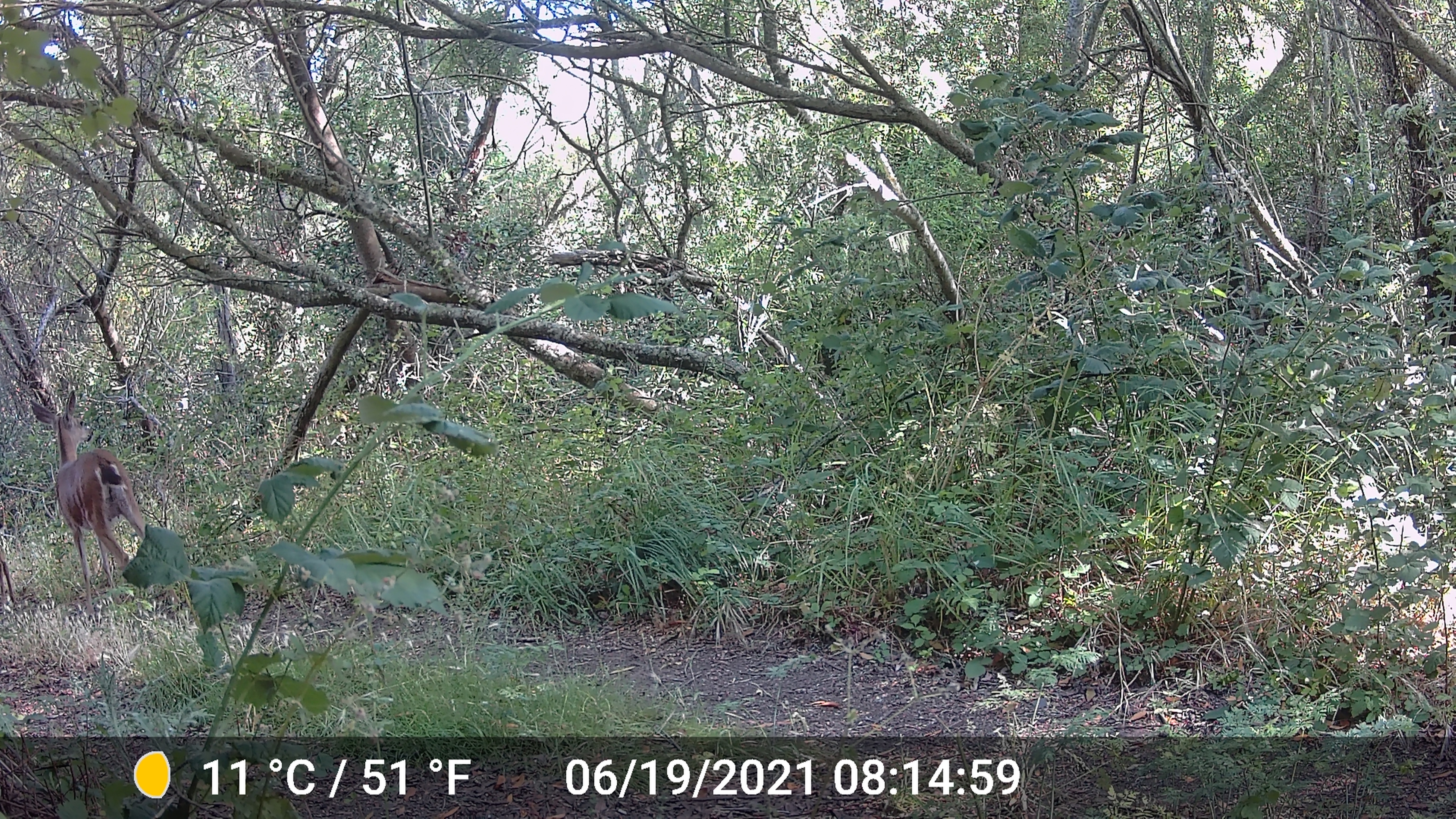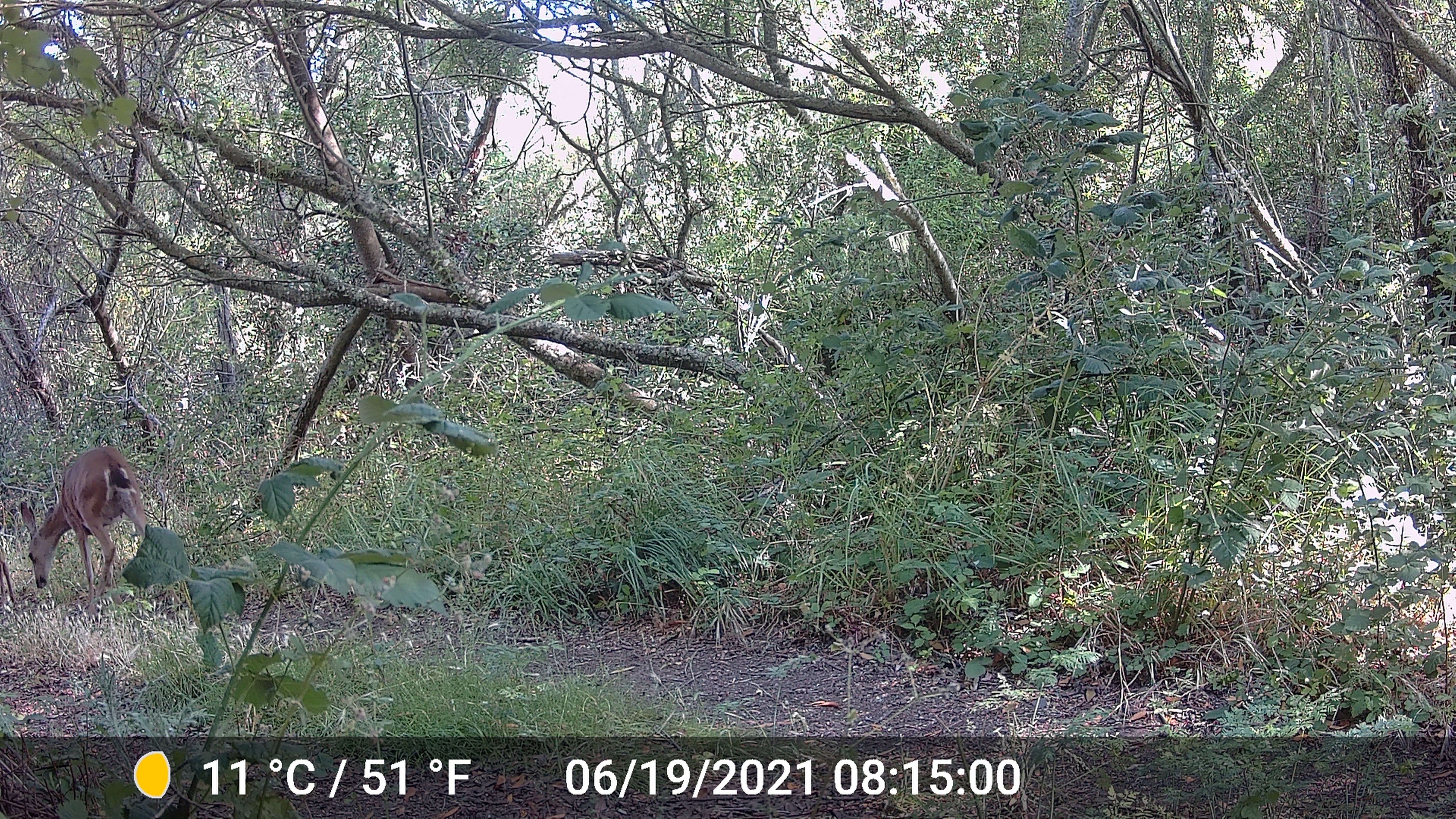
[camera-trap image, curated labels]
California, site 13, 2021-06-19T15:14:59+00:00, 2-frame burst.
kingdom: Animalia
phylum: Chordata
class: Mammalia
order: Artiodactyla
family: Cervidae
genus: Odocoileus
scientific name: Odocoileus hemionus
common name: mule deer